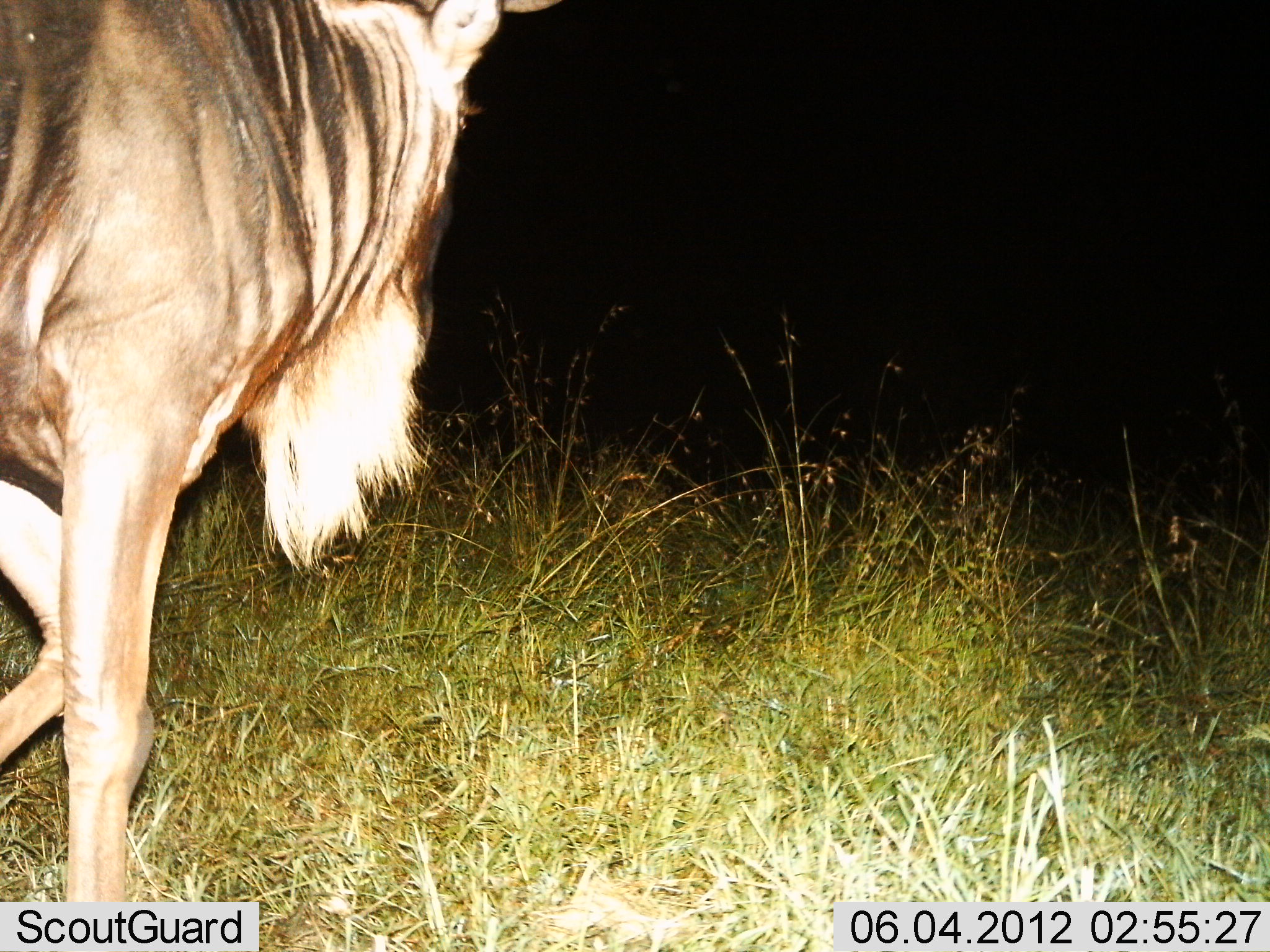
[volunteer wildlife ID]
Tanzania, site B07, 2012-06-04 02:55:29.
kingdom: Animalia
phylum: Chordata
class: Mammalia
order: Artiodactyla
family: Bovidae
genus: Connochaetes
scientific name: Connochaetes taurinus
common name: blue wildebeest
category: wildebeest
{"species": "wildebeest (blue wildebeest) (Connochaetes taurinus)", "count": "1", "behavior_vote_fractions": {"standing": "30%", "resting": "0%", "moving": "70%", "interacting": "0%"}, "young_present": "0%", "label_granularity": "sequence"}